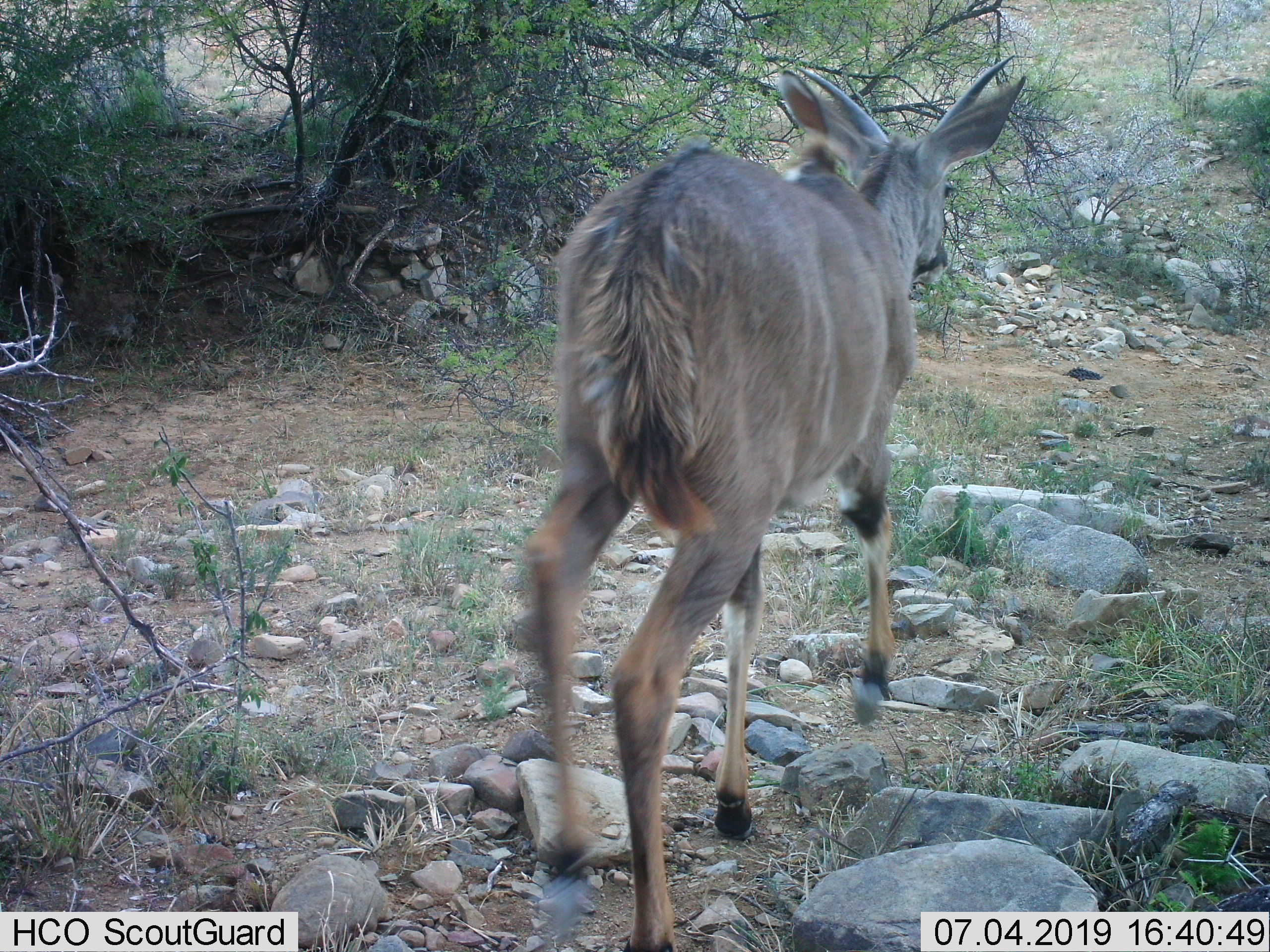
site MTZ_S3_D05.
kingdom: Animalia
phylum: Chordata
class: Mammalia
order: Artiodactyla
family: Bovidae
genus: Tragelaphus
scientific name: Tragelaphus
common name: kudu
Kudu (Tragelaphus), count 1. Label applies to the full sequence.